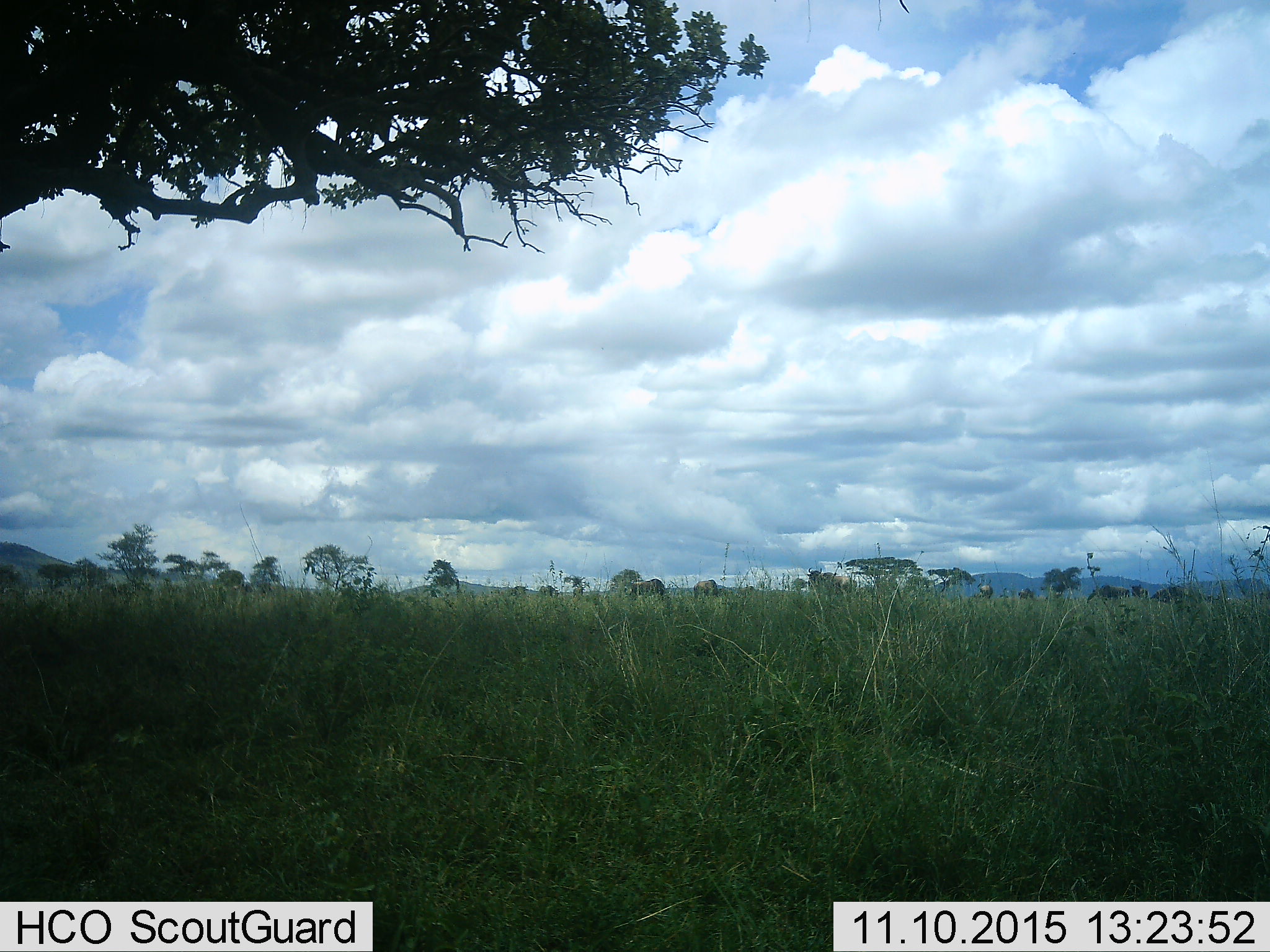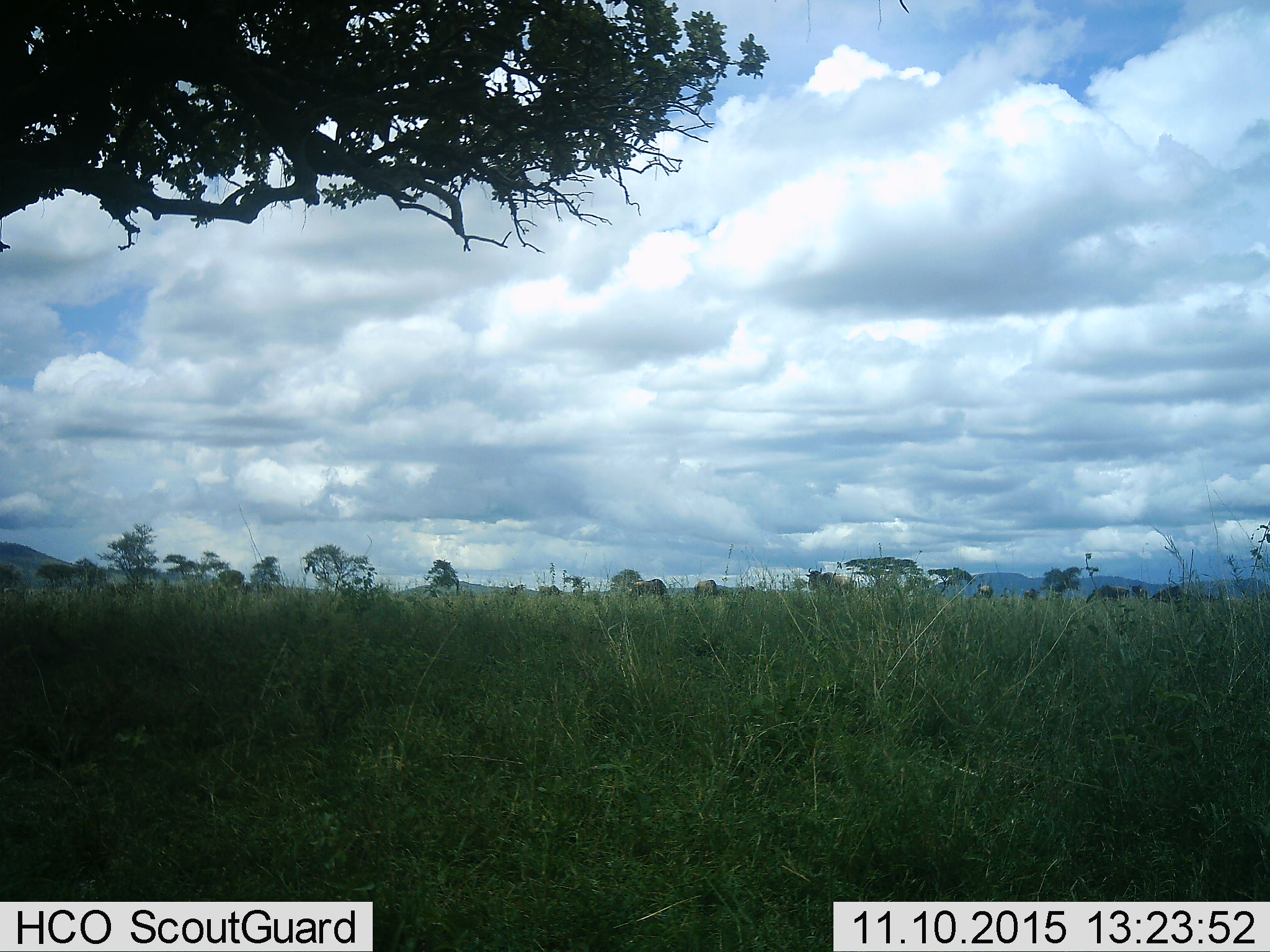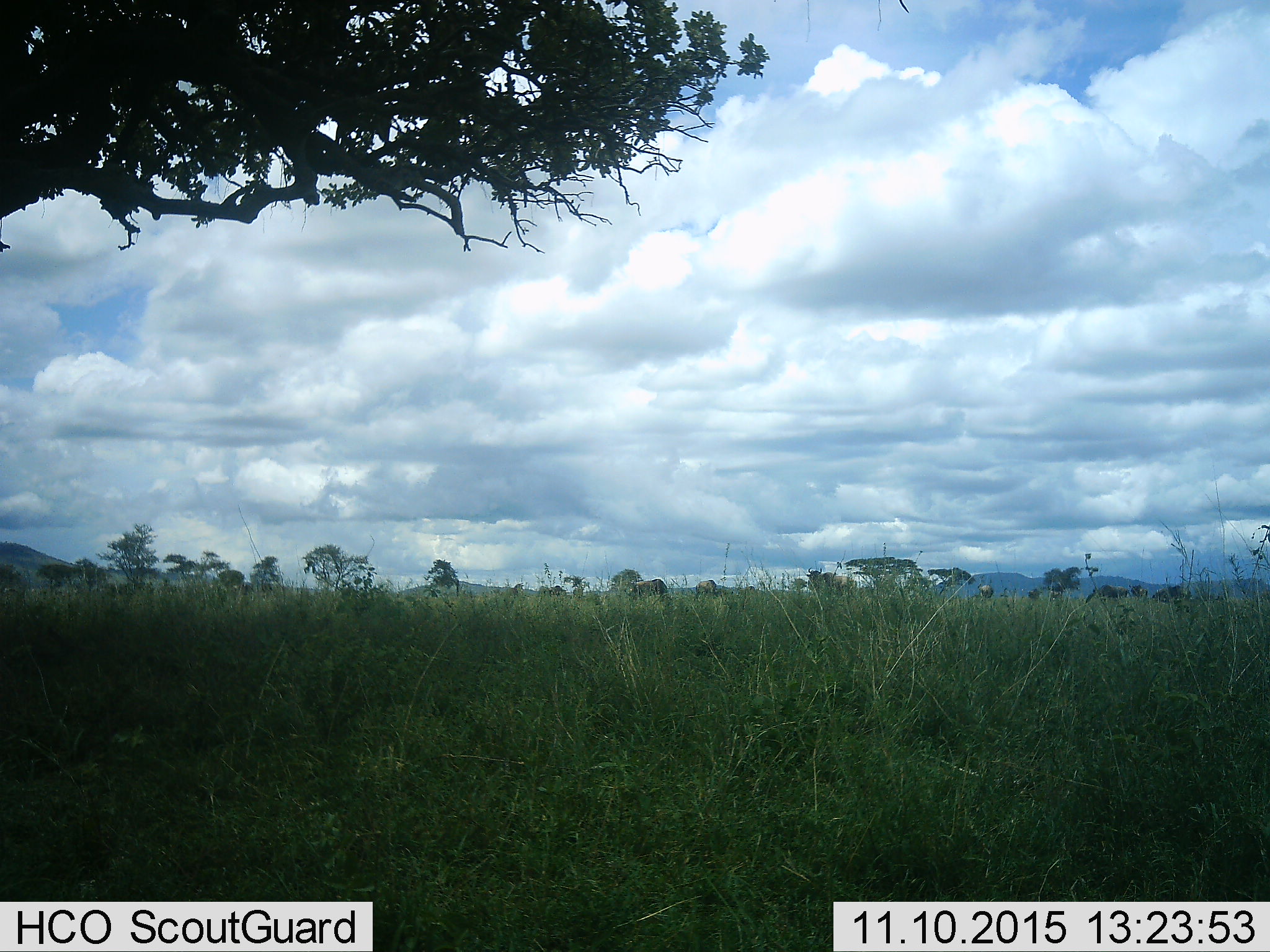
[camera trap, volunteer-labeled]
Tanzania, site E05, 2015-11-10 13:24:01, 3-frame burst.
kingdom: Animalia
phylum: Chordata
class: Mammalia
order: Artiodactyla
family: Bovidae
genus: Connochaetes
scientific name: Connochaetes taurinus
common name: blue wildebeest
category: wildebeest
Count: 11-50.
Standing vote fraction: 100%.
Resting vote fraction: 0%.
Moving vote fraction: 50%.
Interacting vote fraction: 0%.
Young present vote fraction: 0%.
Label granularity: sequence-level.